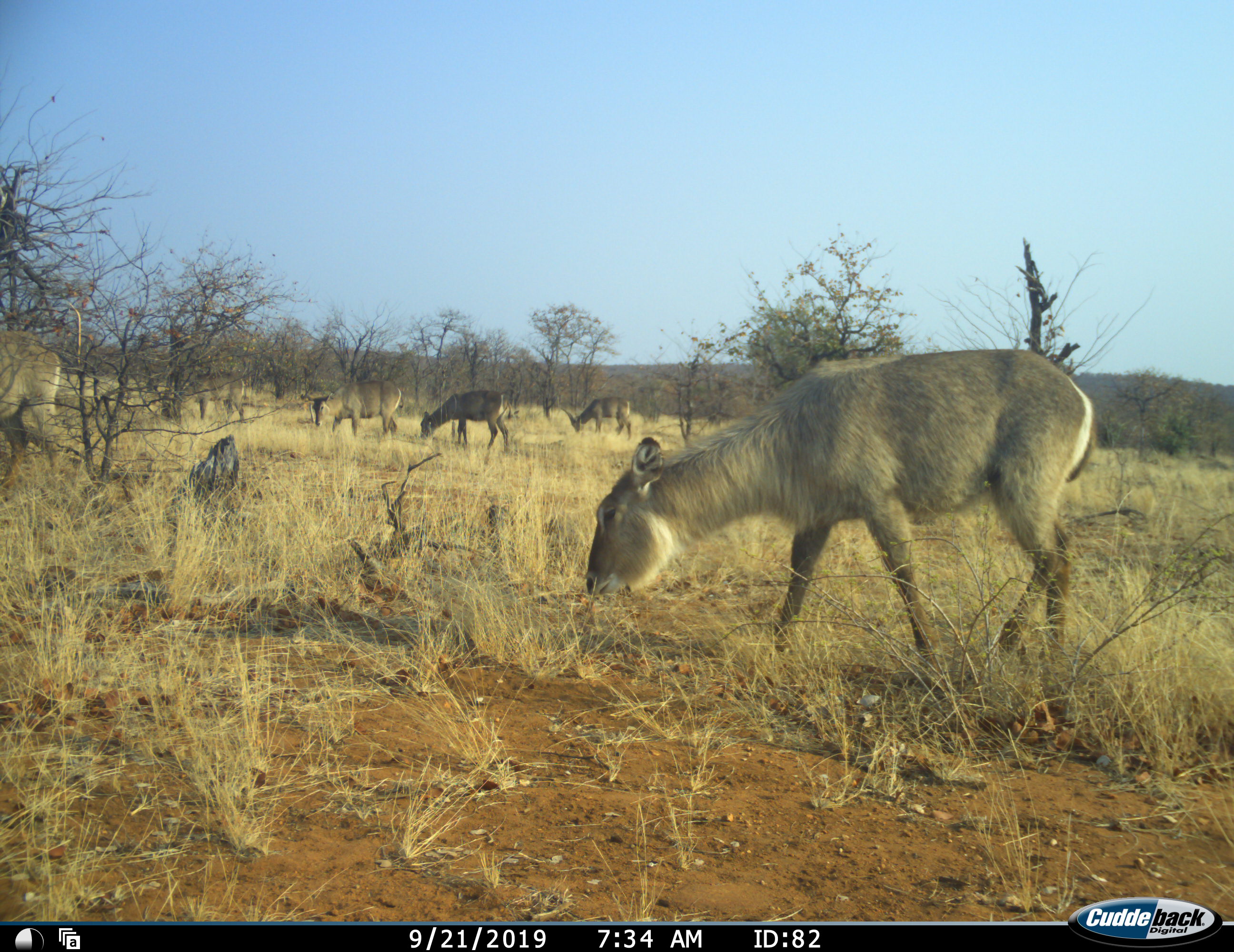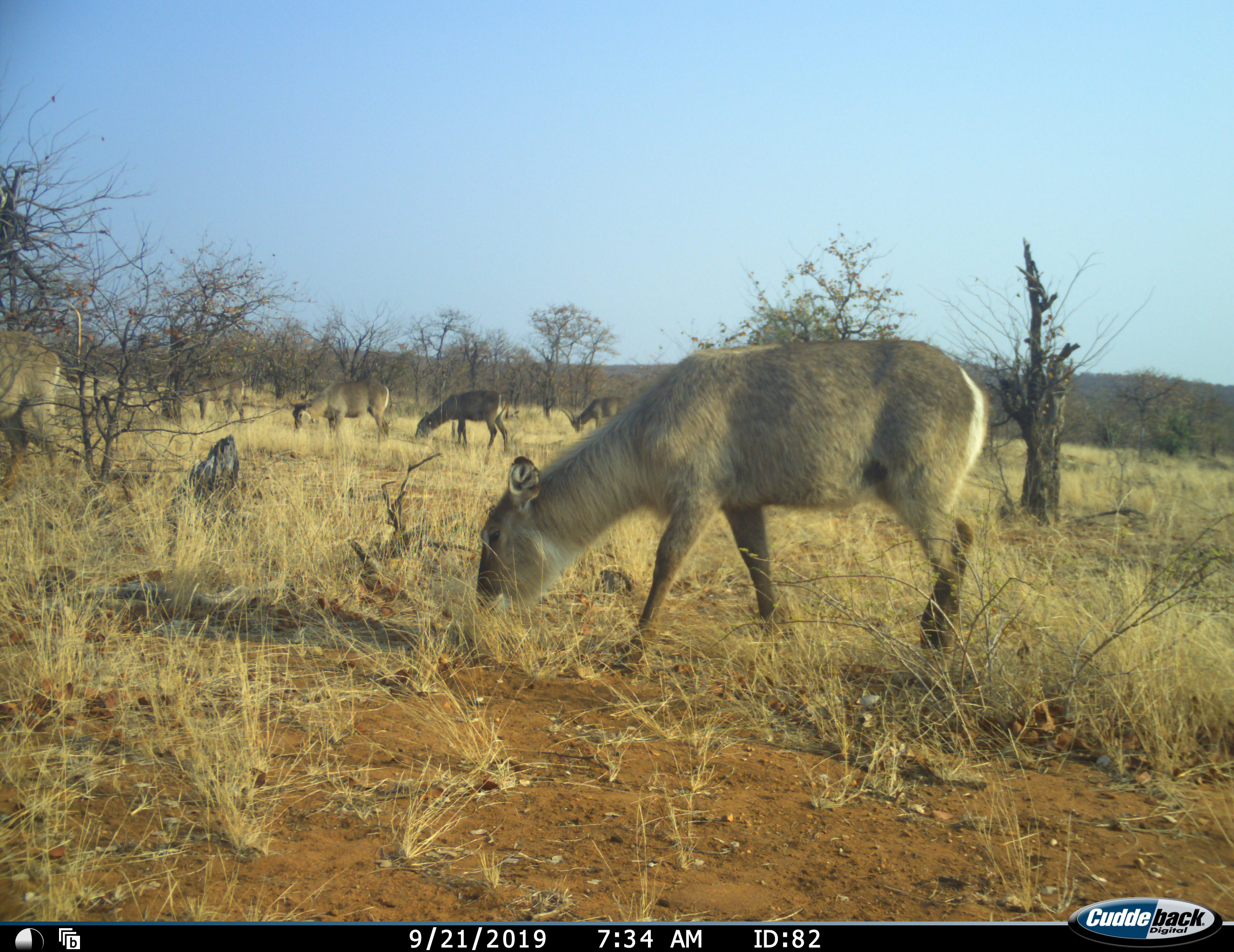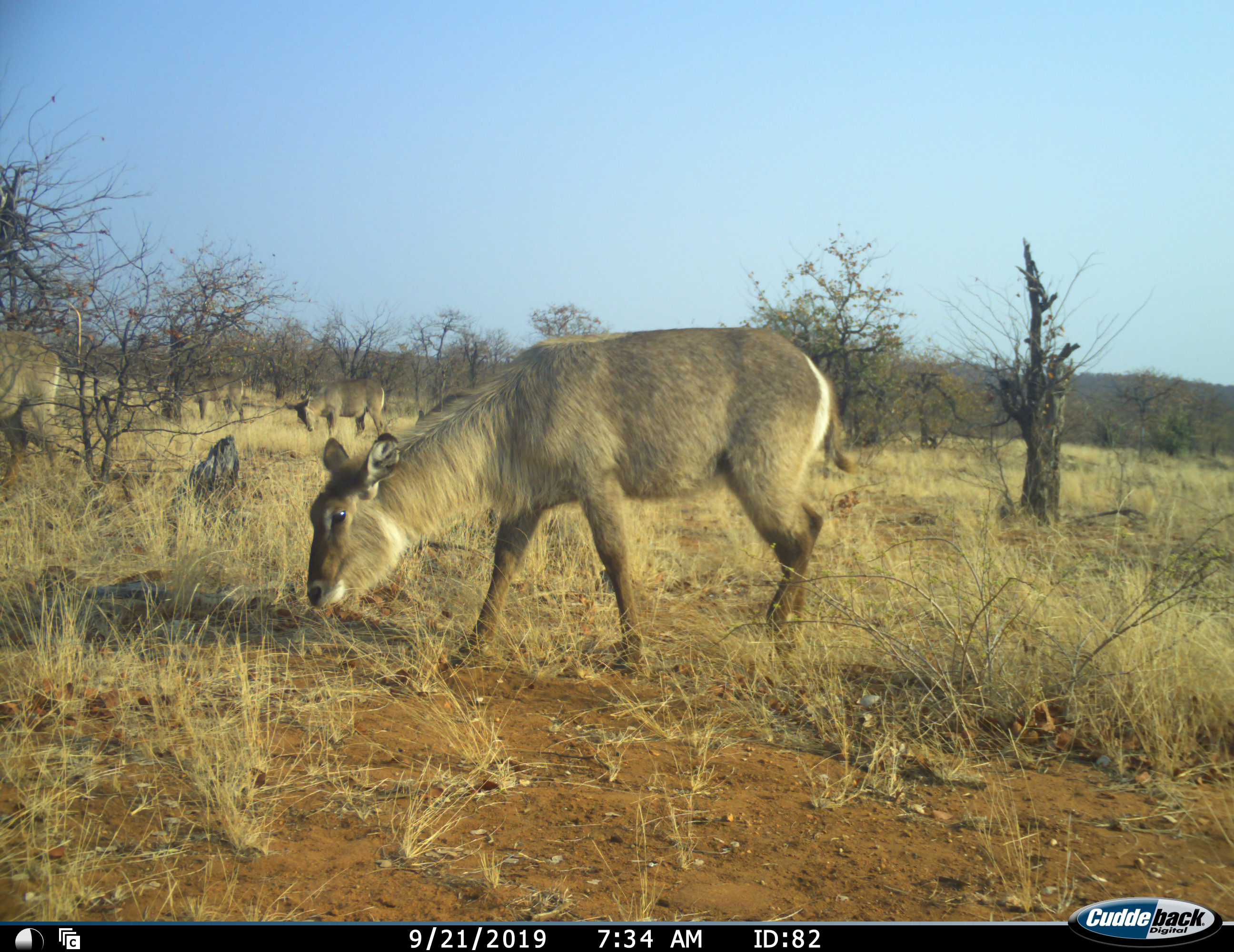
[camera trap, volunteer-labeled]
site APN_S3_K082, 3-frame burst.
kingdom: Animalia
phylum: Chordata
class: Mammalia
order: Artiodactyla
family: Bovidae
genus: Kobus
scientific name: Kobus ellipsiprymnus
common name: waterbuck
Waterbuck (Kobus ellipsiprymnus), count 6. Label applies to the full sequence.